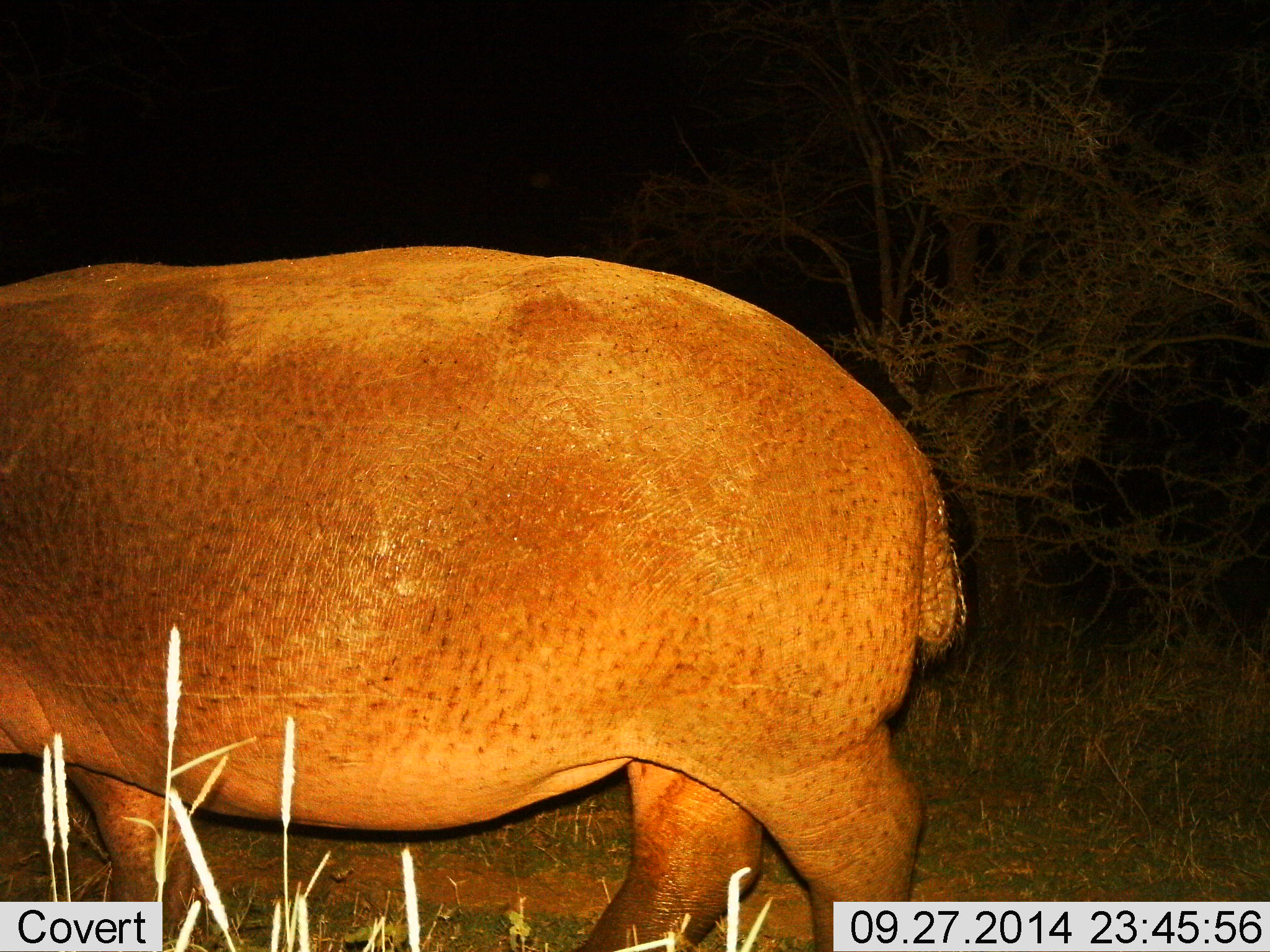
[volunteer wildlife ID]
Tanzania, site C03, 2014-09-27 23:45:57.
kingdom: Animalia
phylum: Chordata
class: Mammalia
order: Artiodactyla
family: Hippopotamidae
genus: Hippopotamus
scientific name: Hippopotamus amphibius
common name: hippopotamus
Hippopotamus (Hippopotamus amphibius), count 1. Behavior (volunteer vote fractions): standing 40%, resting 0%, moving 60%, interacting 0%. Young present (vote fraction): 0%. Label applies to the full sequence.